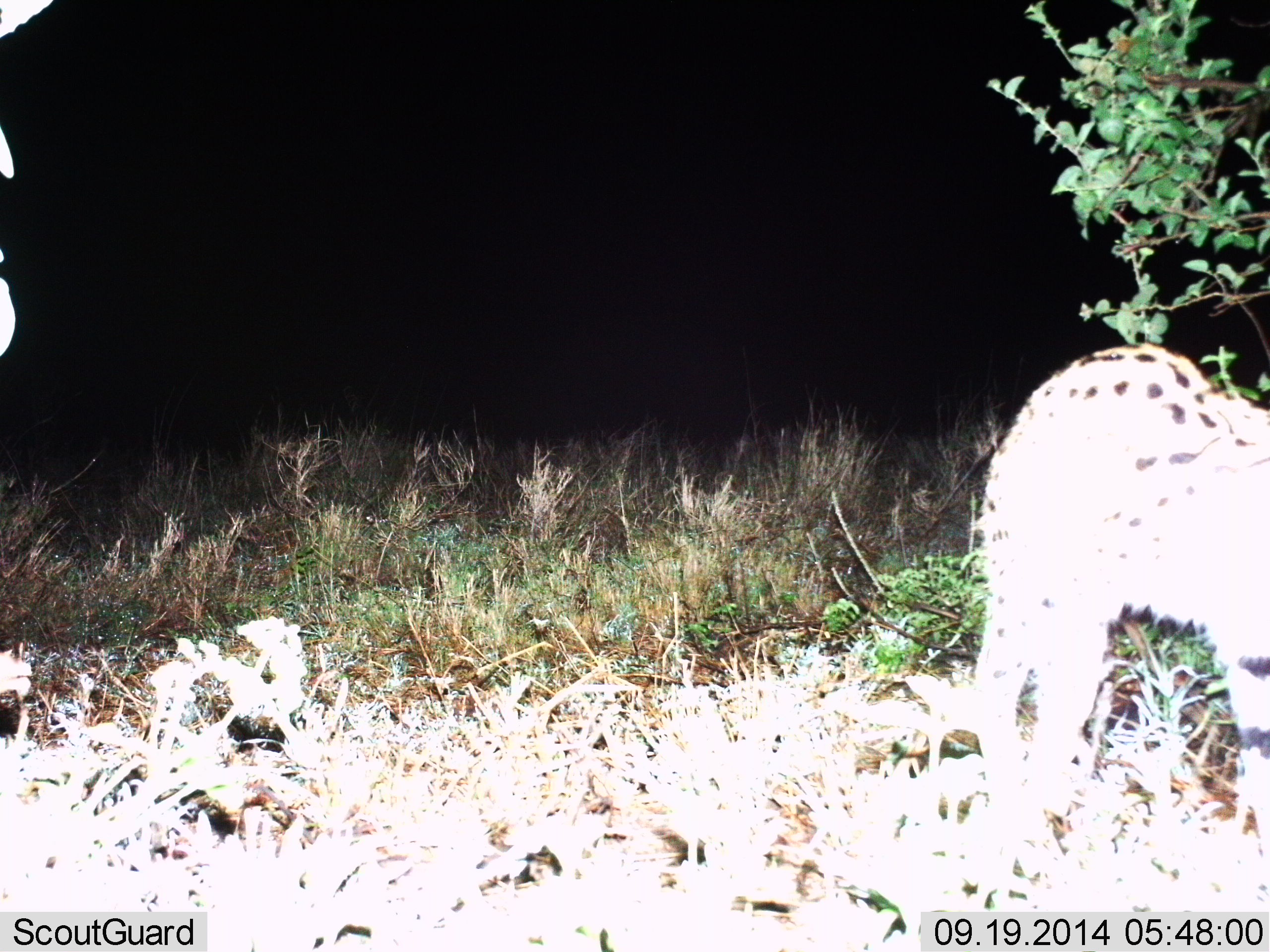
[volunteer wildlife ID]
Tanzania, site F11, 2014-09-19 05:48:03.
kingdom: Animalia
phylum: Chordata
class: Mammalia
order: Carnivora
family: Felidae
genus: Leptailurus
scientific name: Leptailurus serval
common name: serval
Serval (Leptailurus serval), count 1. Behavior (volunteer vote fractions): standing 62%, resting 0%, moving 38%, interacting 0%. Young present (vote fraction): 0%. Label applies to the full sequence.